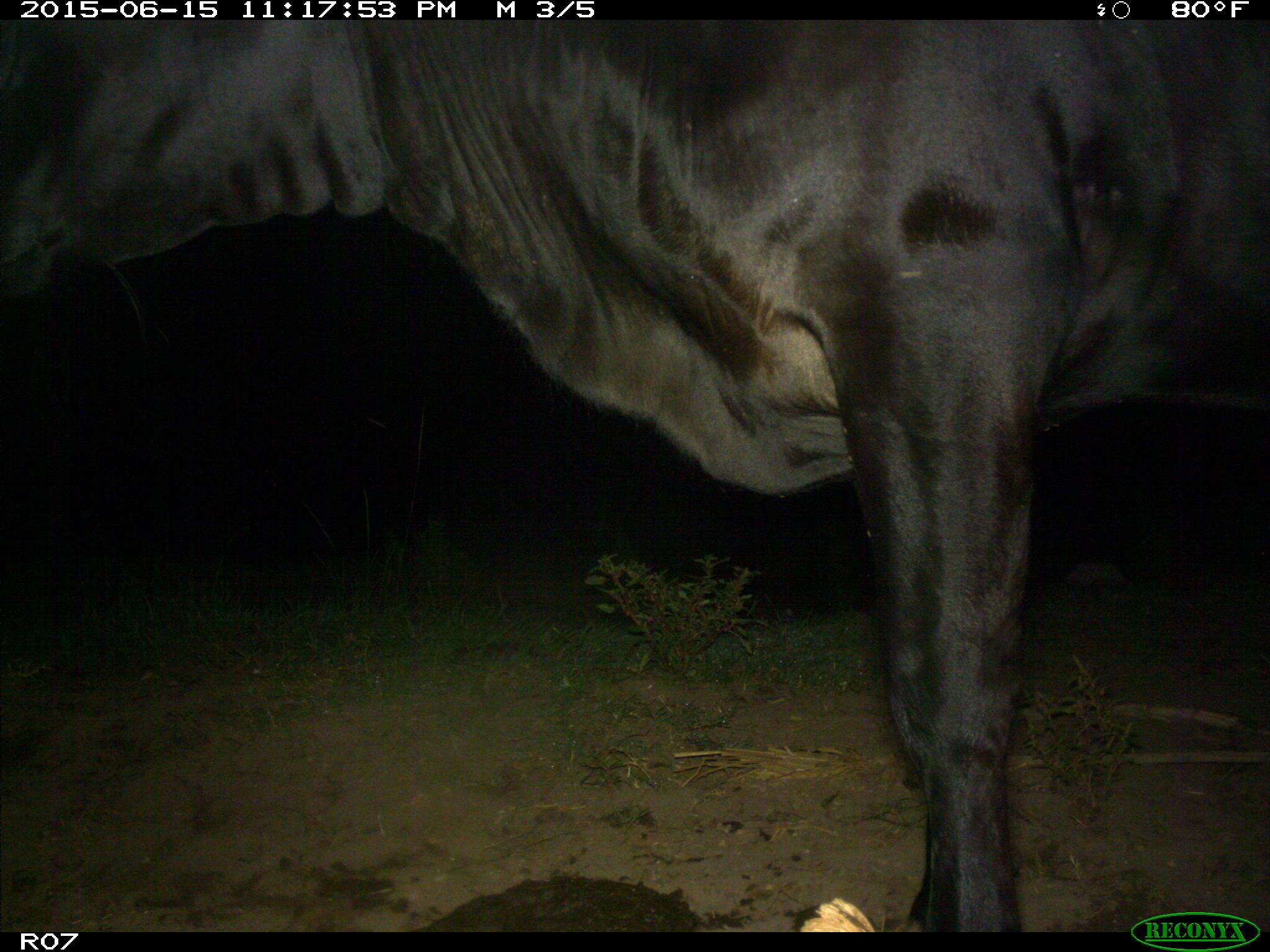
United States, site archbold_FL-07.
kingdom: Animalia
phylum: Chordata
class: Mammalia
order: Artiodactyla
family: Bovidae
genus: Bos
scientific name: Bos taurus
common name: domestic cow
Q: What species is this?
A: Bos taurus (domestic cow).